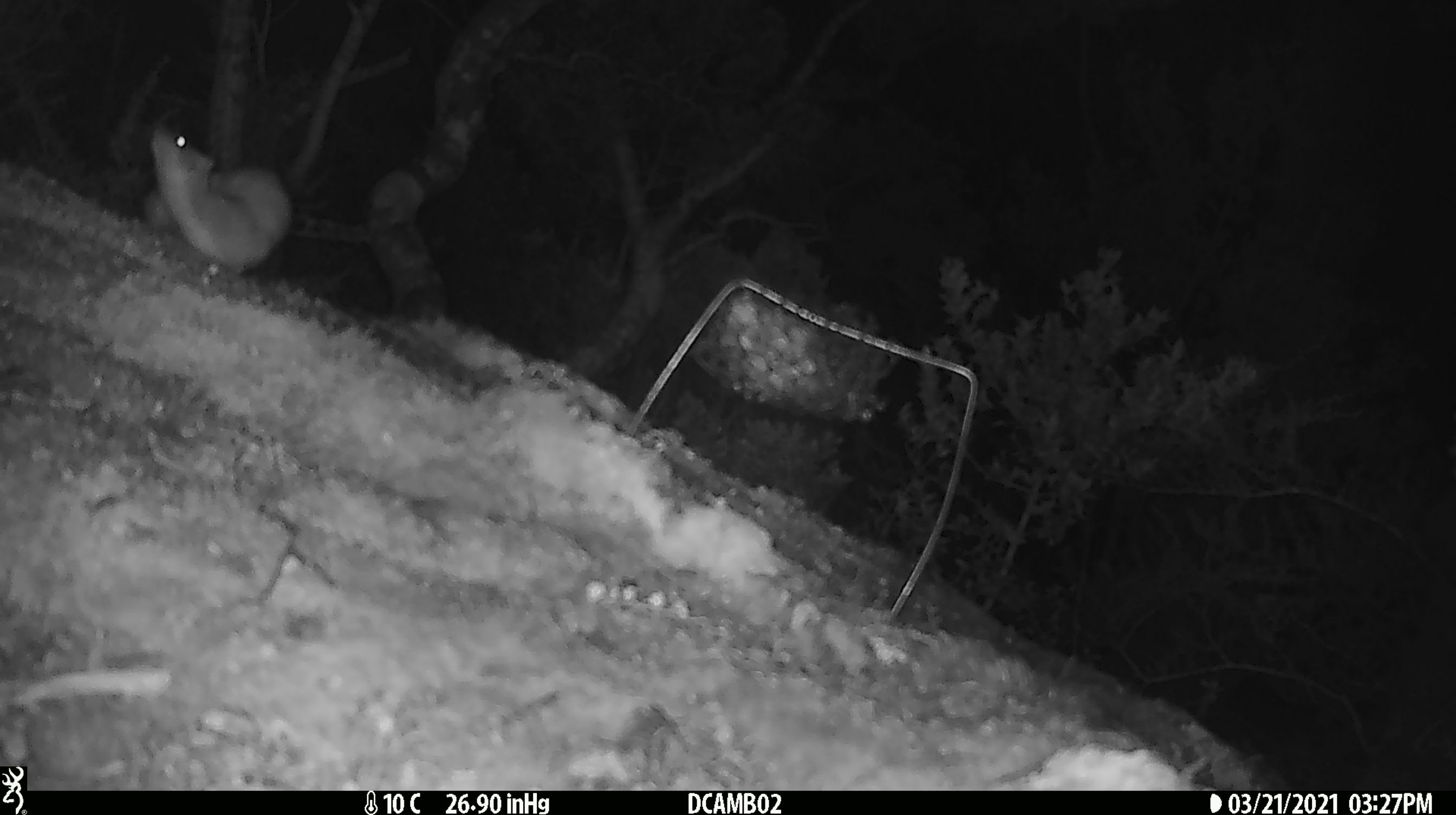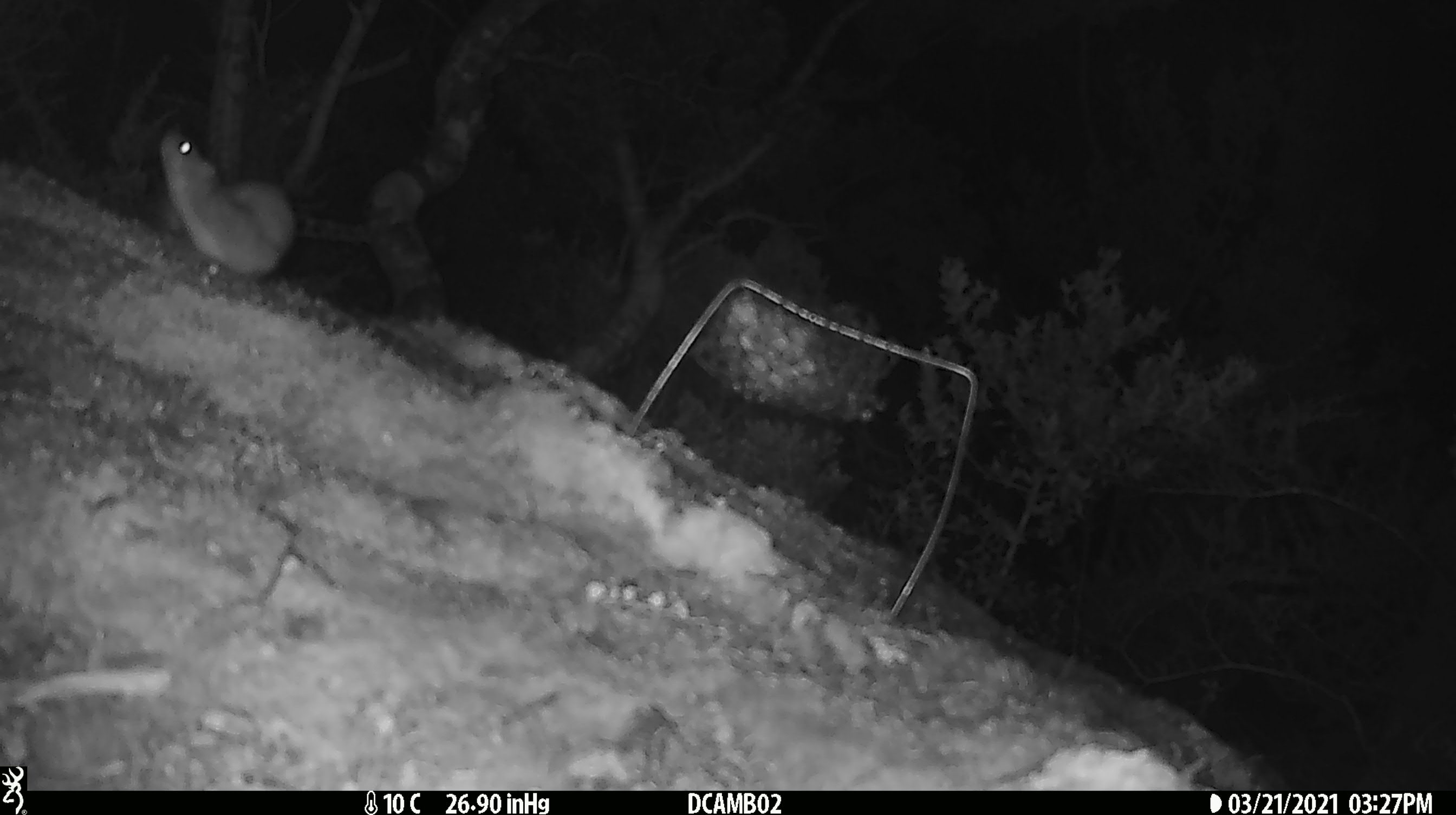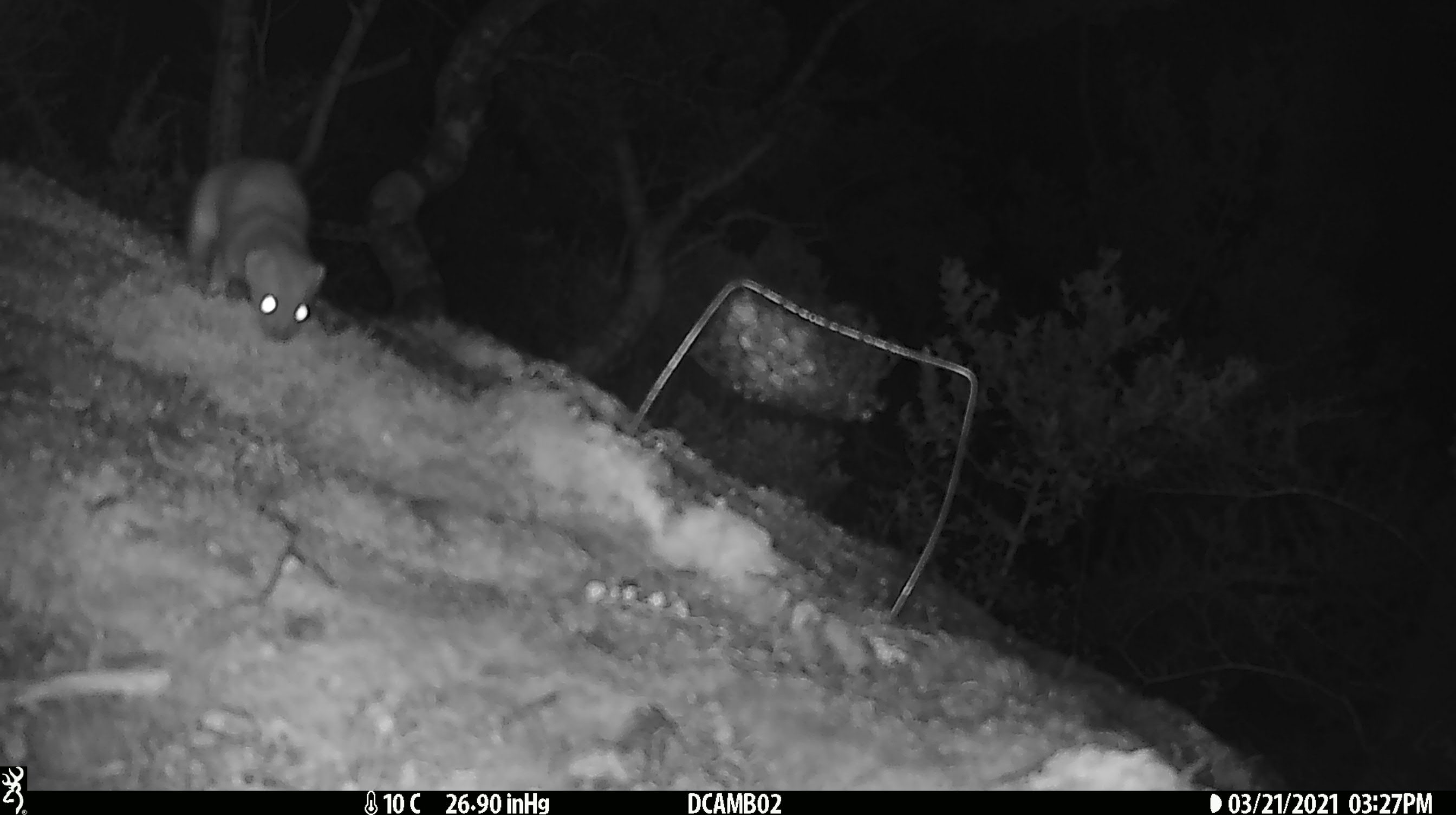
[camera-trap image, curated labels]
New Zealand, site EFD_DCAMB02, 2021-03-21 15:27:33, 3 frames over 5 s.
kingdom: Animalia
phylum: Chordata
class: Mammalia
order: Carnivora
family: Mustelidae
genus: Mustela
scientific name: Mustela erminea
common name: stoat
Stoat (Mustela erminea).